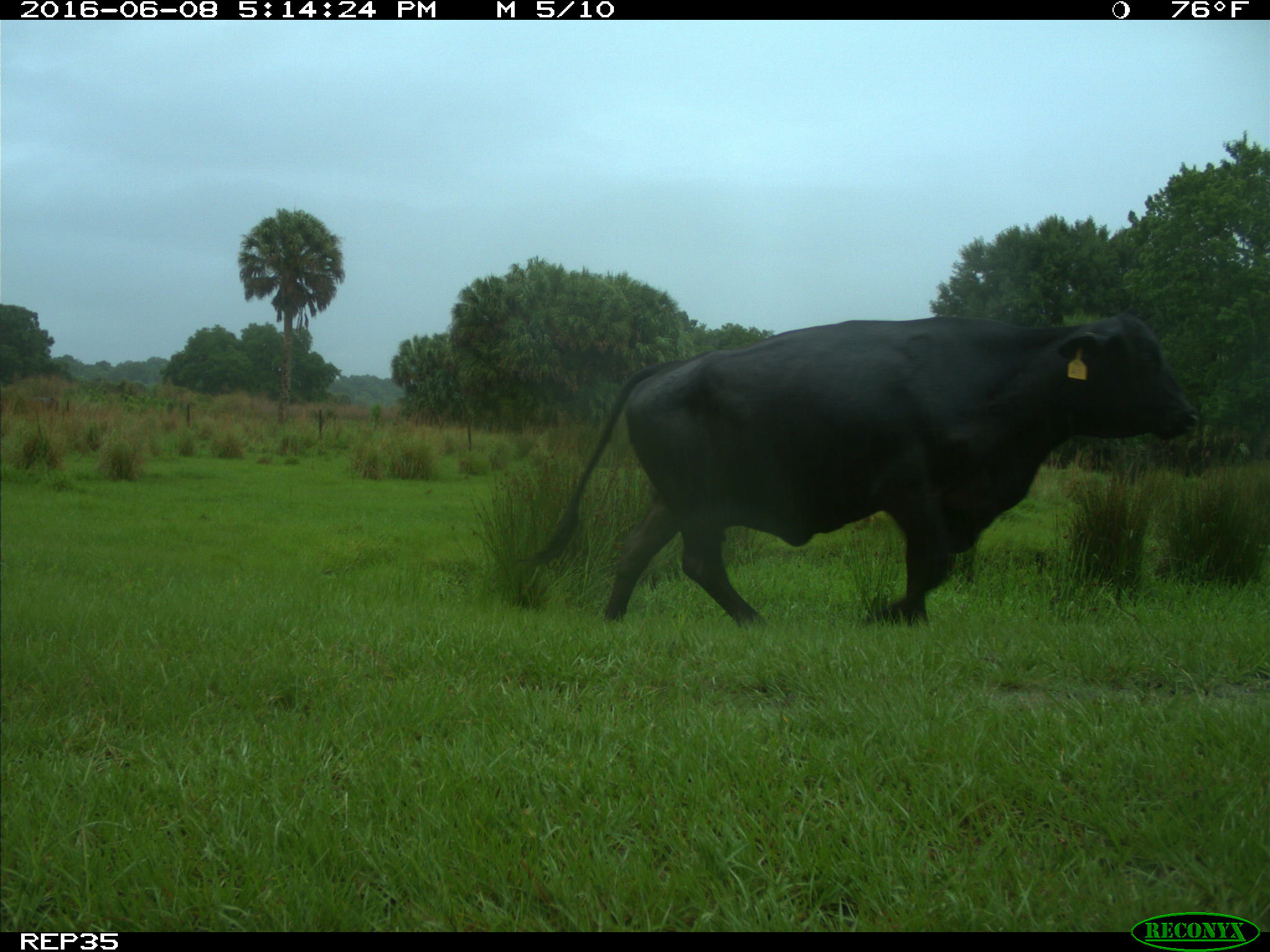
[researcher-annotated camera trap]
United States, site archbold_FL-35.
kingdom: Animalia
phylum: Chordata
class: Mammalia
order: Artiodactyla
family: Bovidae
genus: Bos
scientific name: Bos taurus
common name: domestic cow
Bos taurus (domestic cow).